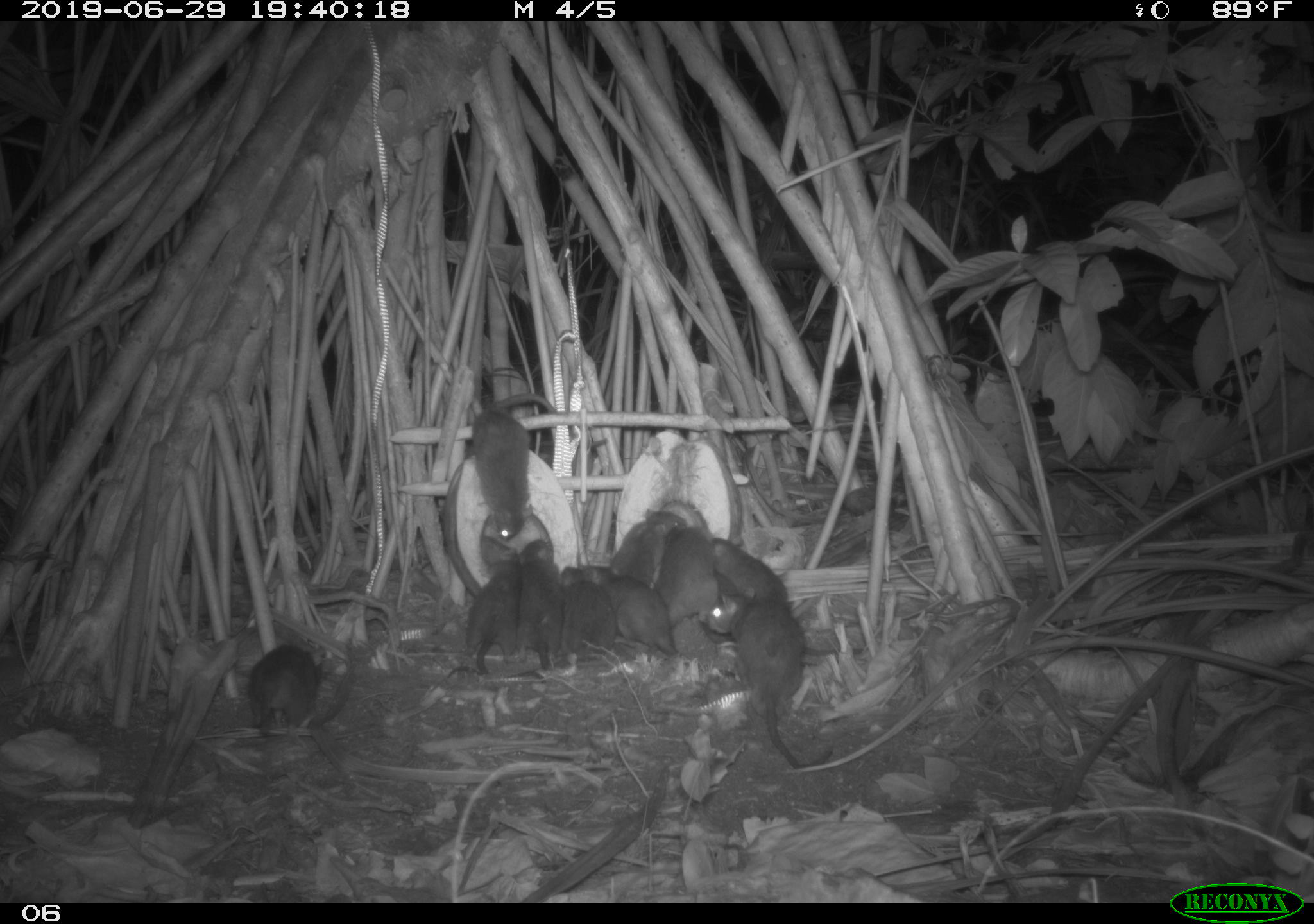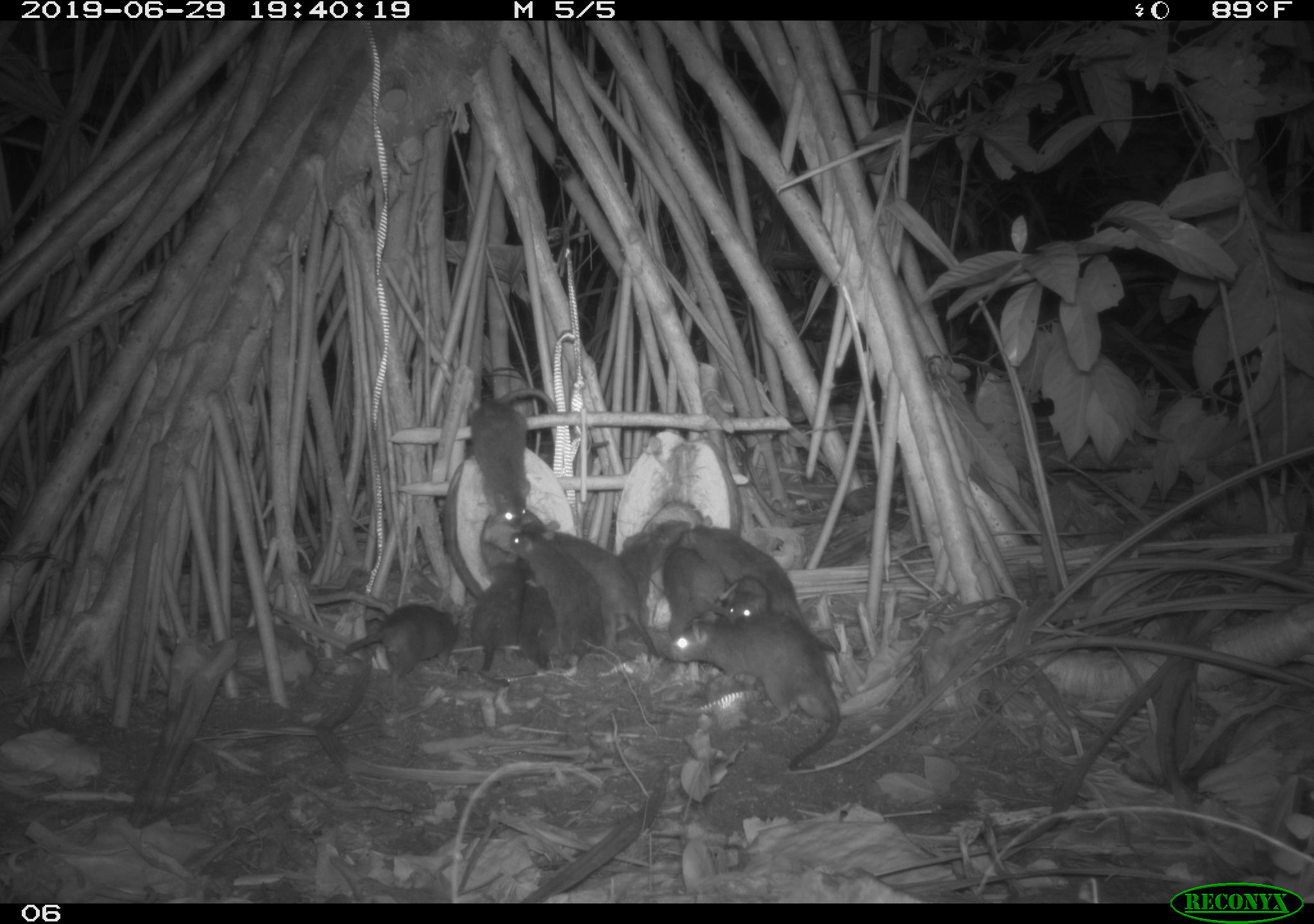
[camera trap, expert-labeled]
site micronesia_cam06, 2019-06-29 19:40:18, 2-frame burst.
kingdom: Animalia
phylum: Chordata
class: Mammalia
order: Rodentia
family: Muridae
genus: Rattus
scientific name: Rattus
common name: rat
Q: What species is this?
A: Rat (Rattus).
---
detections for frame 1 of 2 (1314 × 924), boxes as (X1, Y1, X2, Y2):
rat: (695, 585, 809, 773); (706, 530, 866, 658); (467, 390, 567, 546); (438, 535, 540, 679); (244, 642, 361, 742); (583, 558, 681, 662); (513, 531, 576, 672); (654, 527, 727, 642); (556, 559, 626, 665); (606, 506, 690, 587)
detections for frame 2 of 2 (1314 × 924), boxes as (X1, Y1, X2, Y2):
rat: (660, 512, 863, 658); (666, 616, 842, 784); (521, 518, 660, 662); (469, 386, 563, 544); (509, 529, 603, 661); (345, 597, 466, 685); (450, 539, 523, 683); (616, 511, 692, 619); (663, 544, 738, 639); (511, 561, 564, 677); (717, 576, 772, 632)